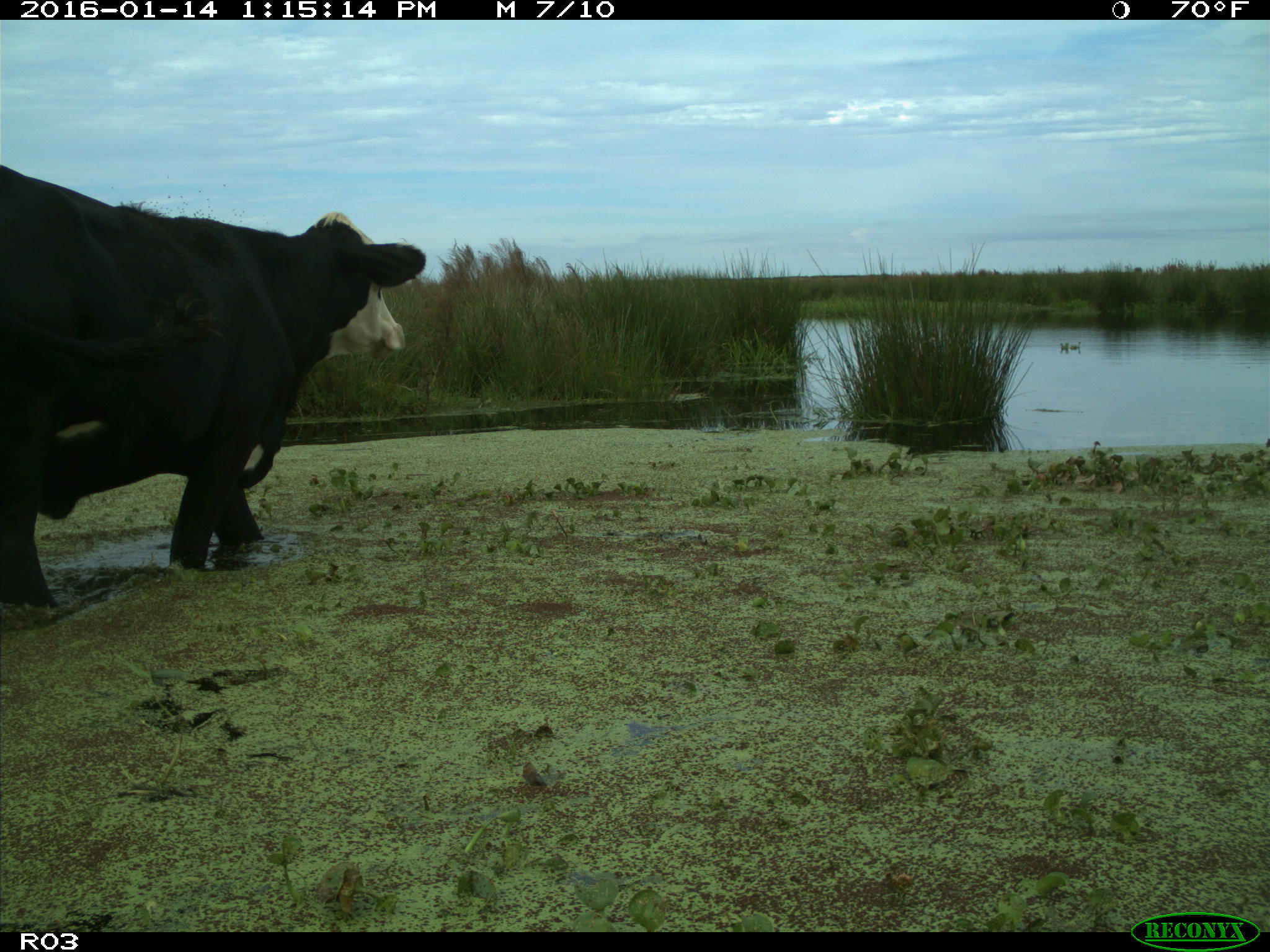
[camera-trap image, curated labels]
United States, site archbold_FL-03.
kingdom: Animalia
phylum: Chordata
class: Mammalia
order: Artiodactyla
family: Bovidae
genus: Bos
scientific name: Bos taurus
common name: domestic cow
Bos taurus (domestic cow).